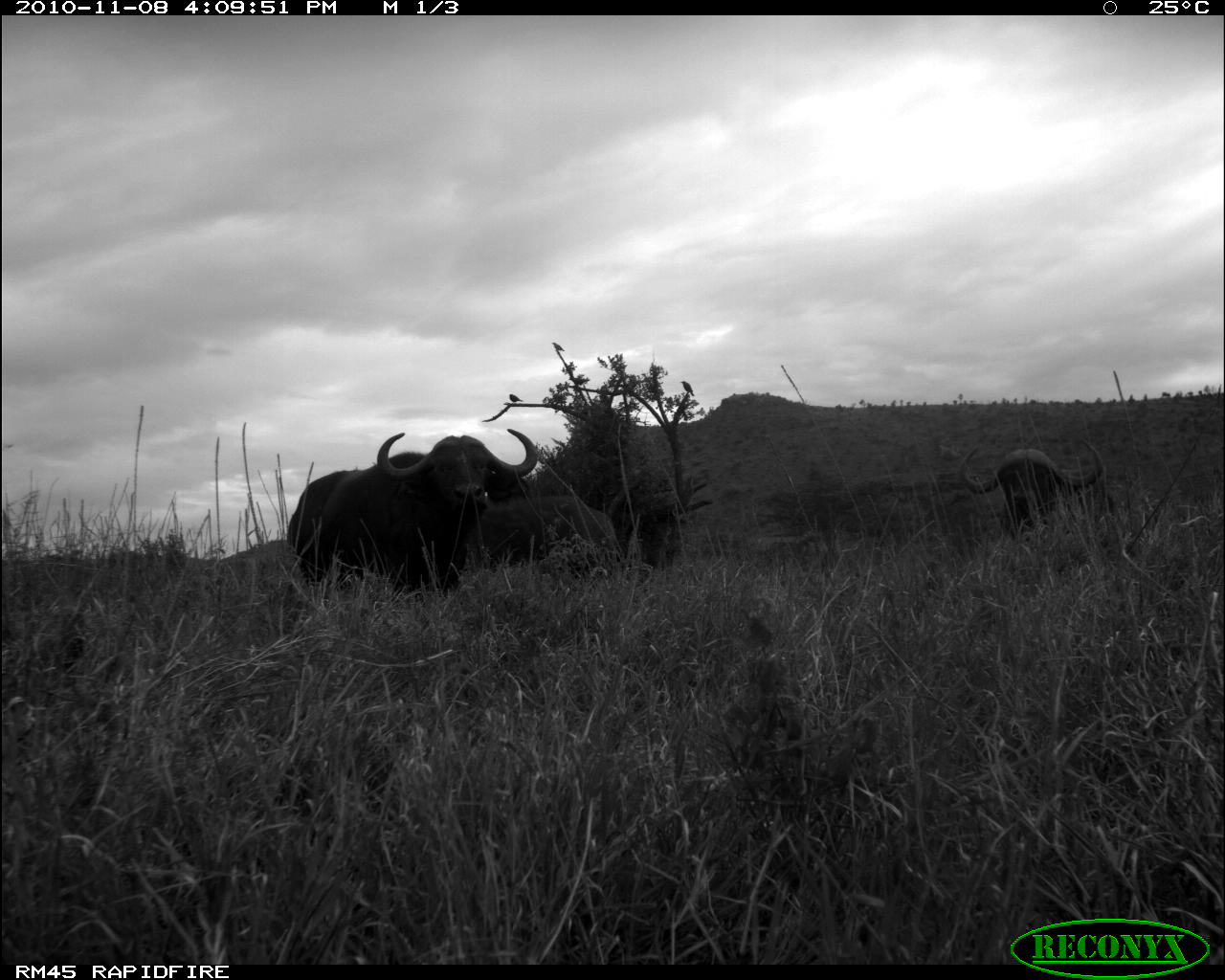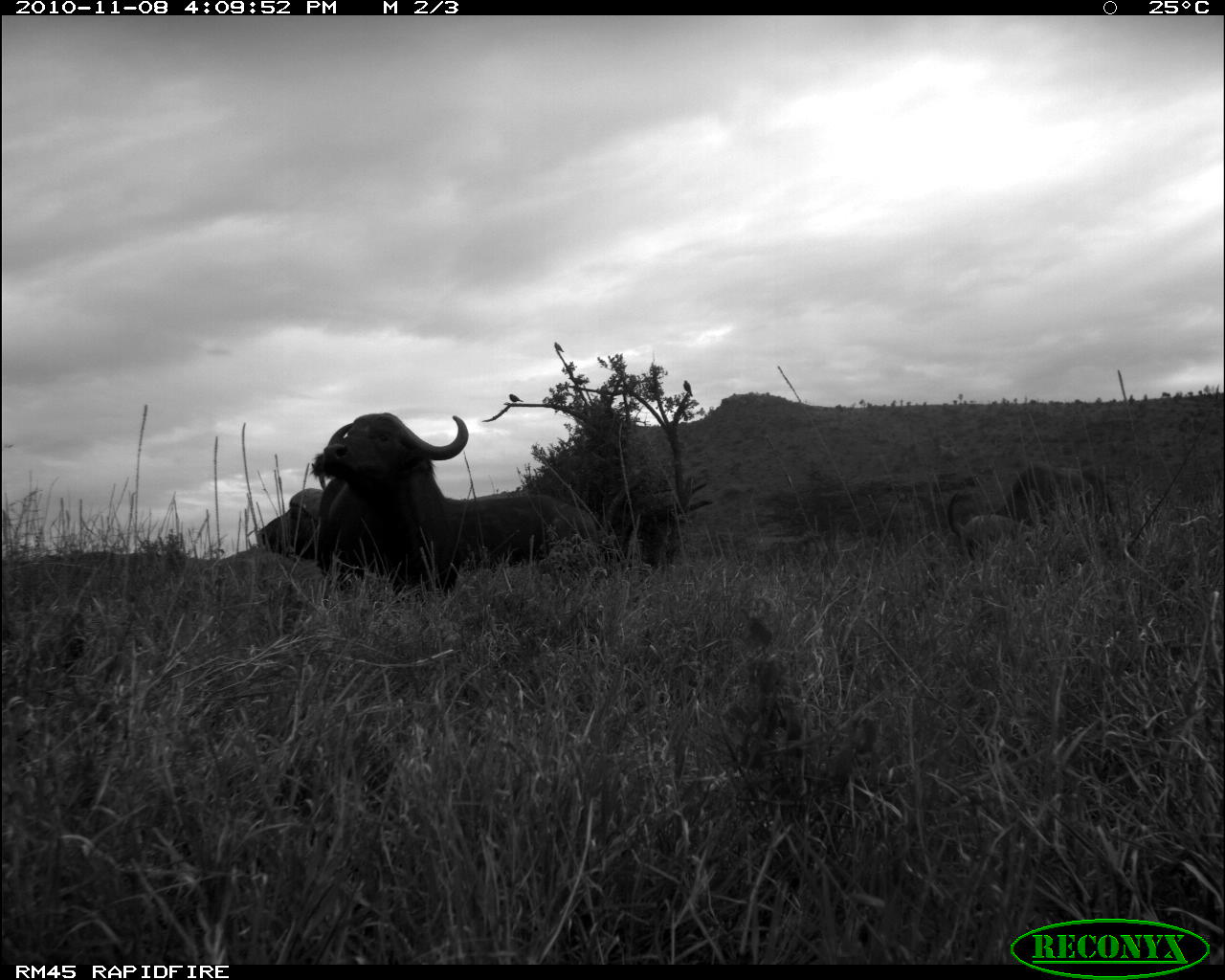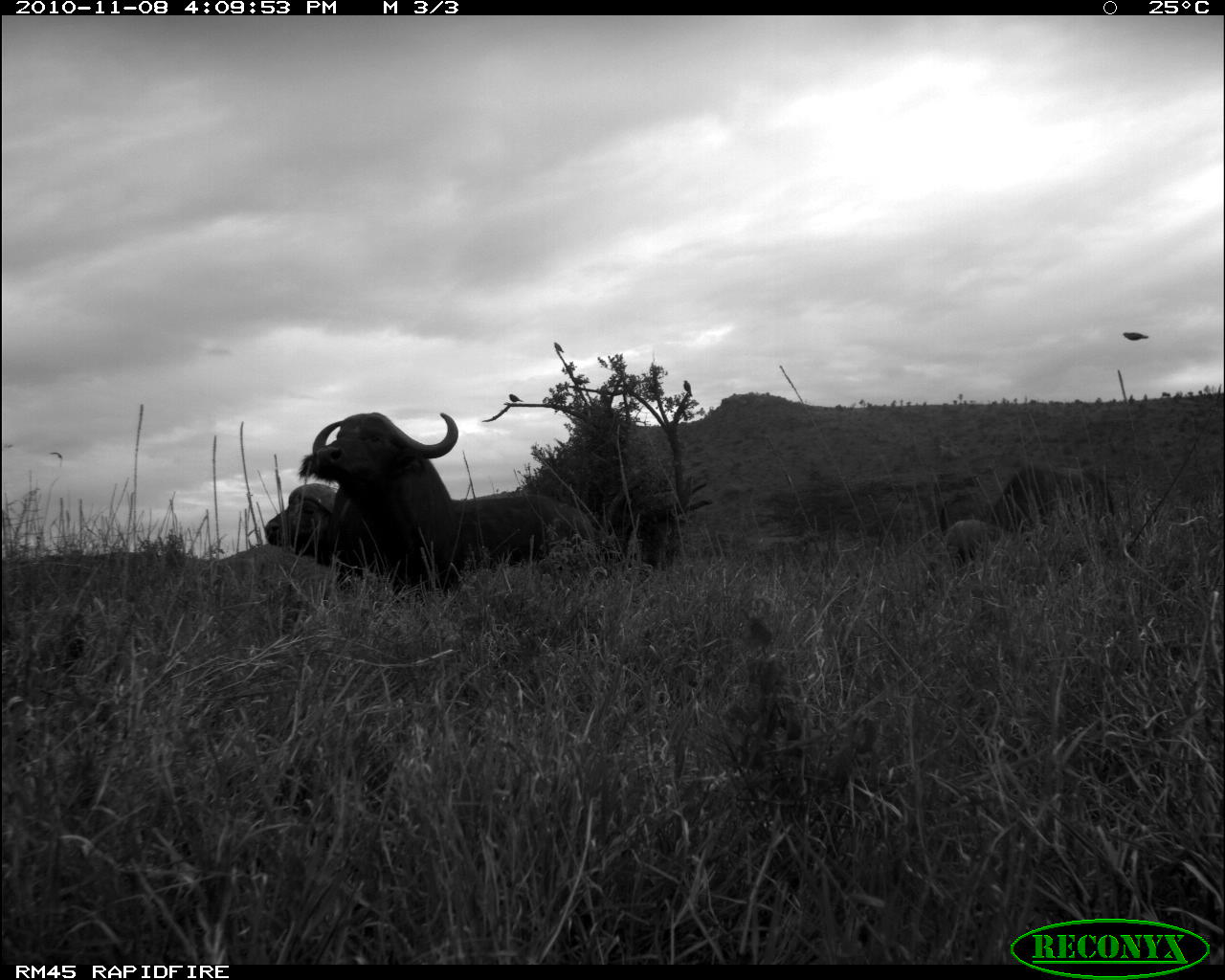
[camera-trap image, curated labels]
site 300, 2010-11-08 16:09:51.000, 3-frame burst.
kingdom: Animalia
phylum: Chordata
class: Mammalia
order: Artiodactyla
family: Bovidae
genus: Syncerus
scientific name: Syncerus caffer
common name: african buffalo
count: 3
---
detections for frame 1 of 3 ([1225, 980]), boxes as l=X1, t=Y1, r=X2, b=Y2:
syncerus caffer: l=283, t=426, r=538, b=600; l=957, t=438, r=1115, b=533; l=466, t=494, r=618, b=567; l=679, t=380, r=694, b=396; l=569, t=377, r=589, b=386; l=553, t=342, r=565, b=352; l=509, t=394, r=522, b=402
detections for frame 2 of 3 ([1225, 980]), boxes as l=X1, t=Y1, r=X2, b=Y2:
syncerus caffer: l=310, t=411, r=468, b=603; l=257, t=486, r=598, b=563; l=945, t=461, r=1118, b=572; l=957, t=513, r=1035, b=558; l=568, t=375, r=589, b=386; l=683, t=380, r=693, b=396; l=509, t=394, r=523, b=404; l=554, t=342, r=564, b=352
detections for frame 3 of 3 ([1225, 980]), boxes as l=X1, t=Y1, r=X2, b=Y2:
syncerus caffer: l=263, t=483, r=596, b=574; l=311, t=412, r=459, b=602; l=938, t=463, r=1117, b=568; l=943, t=519, r=1013, b=564; l=571, t=375, r=589, b=385; l=683, t=380, r=692, b=396; l=508, t=394, r=523, b=402; l=554, t=342, r=564, b=352